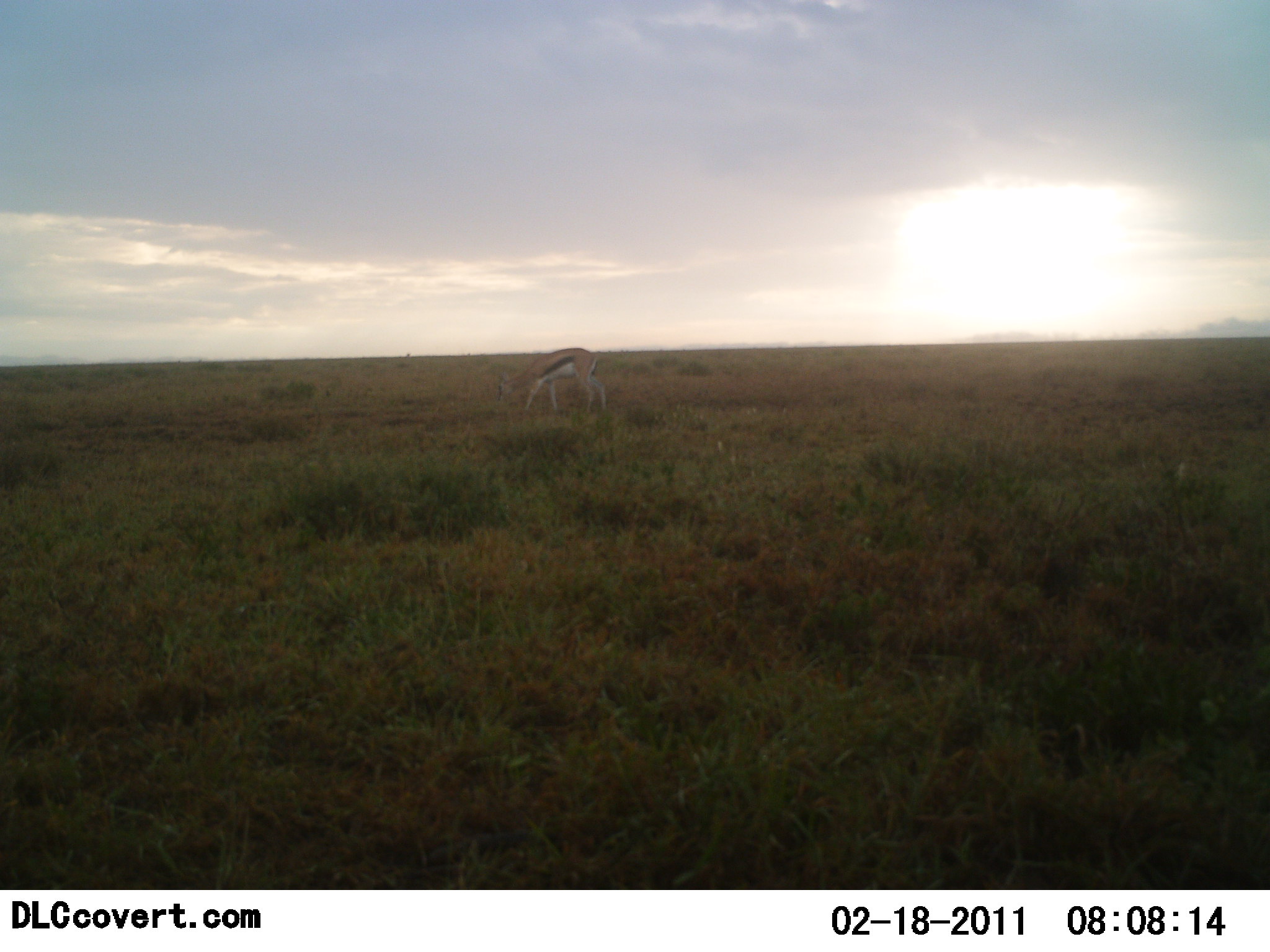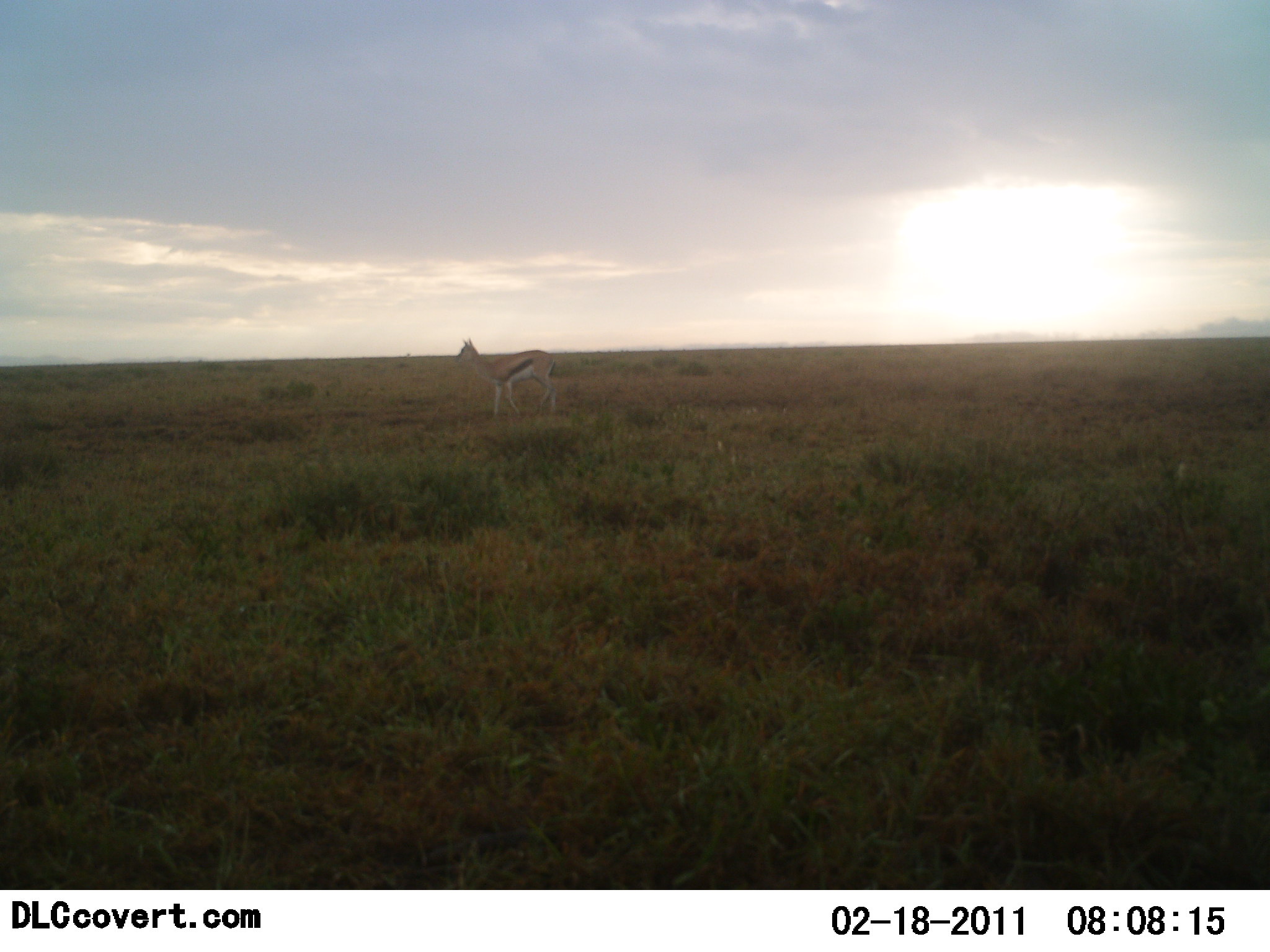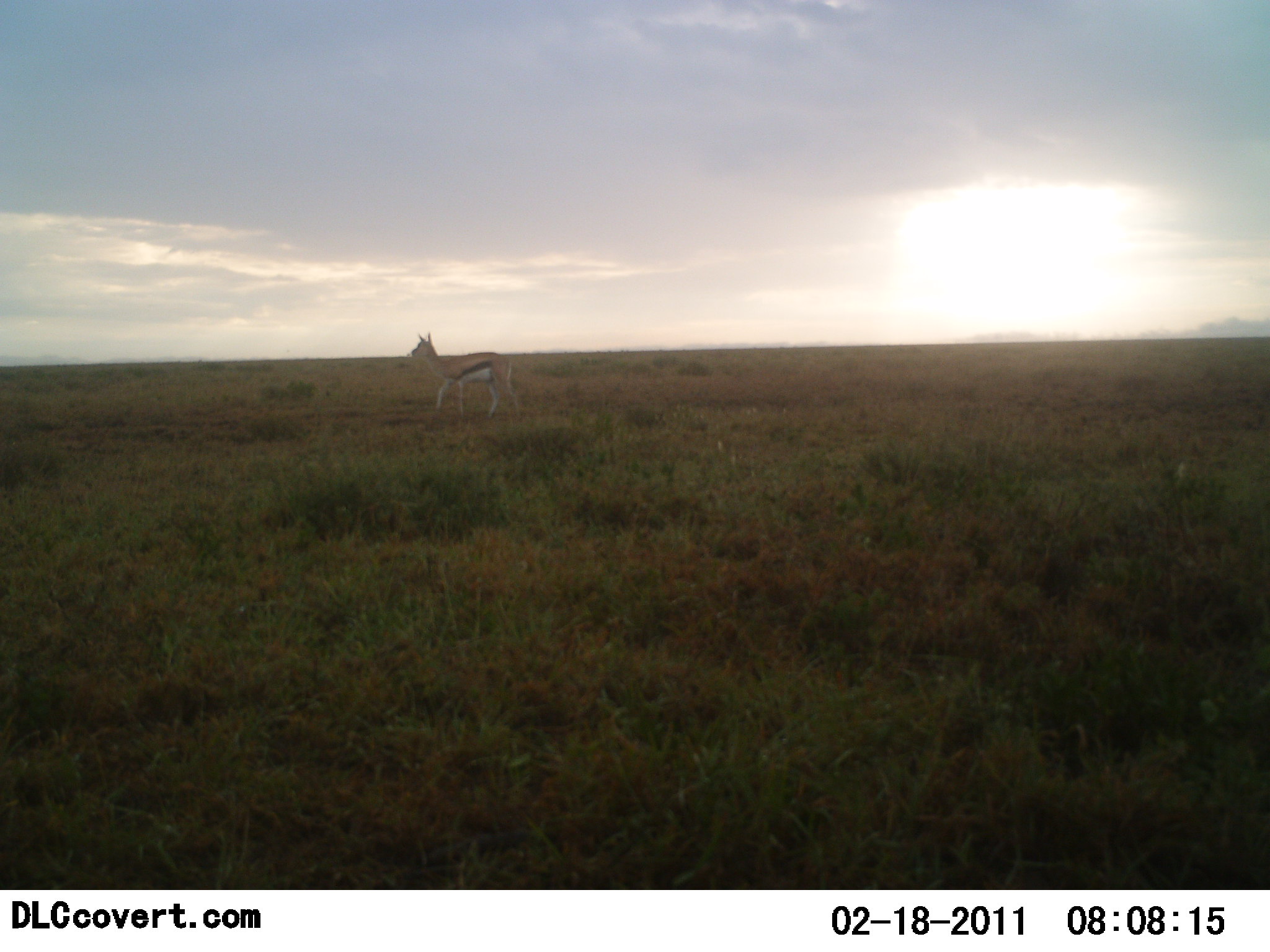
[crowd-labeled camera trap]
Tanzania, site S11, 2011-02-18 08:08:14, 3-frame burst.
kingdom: Animalia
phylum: Chordata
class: Mammalia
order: Artiodactyla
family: Bovidae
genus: Eudorcas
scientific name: Eudorcas thomsonii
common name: thomson's gazelle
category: gazellethomsons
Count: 1.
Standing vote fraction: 31%.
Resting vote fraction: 0%.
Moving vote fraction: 69%.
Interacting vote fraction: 0%.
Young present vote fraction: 0%.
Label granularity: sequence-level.